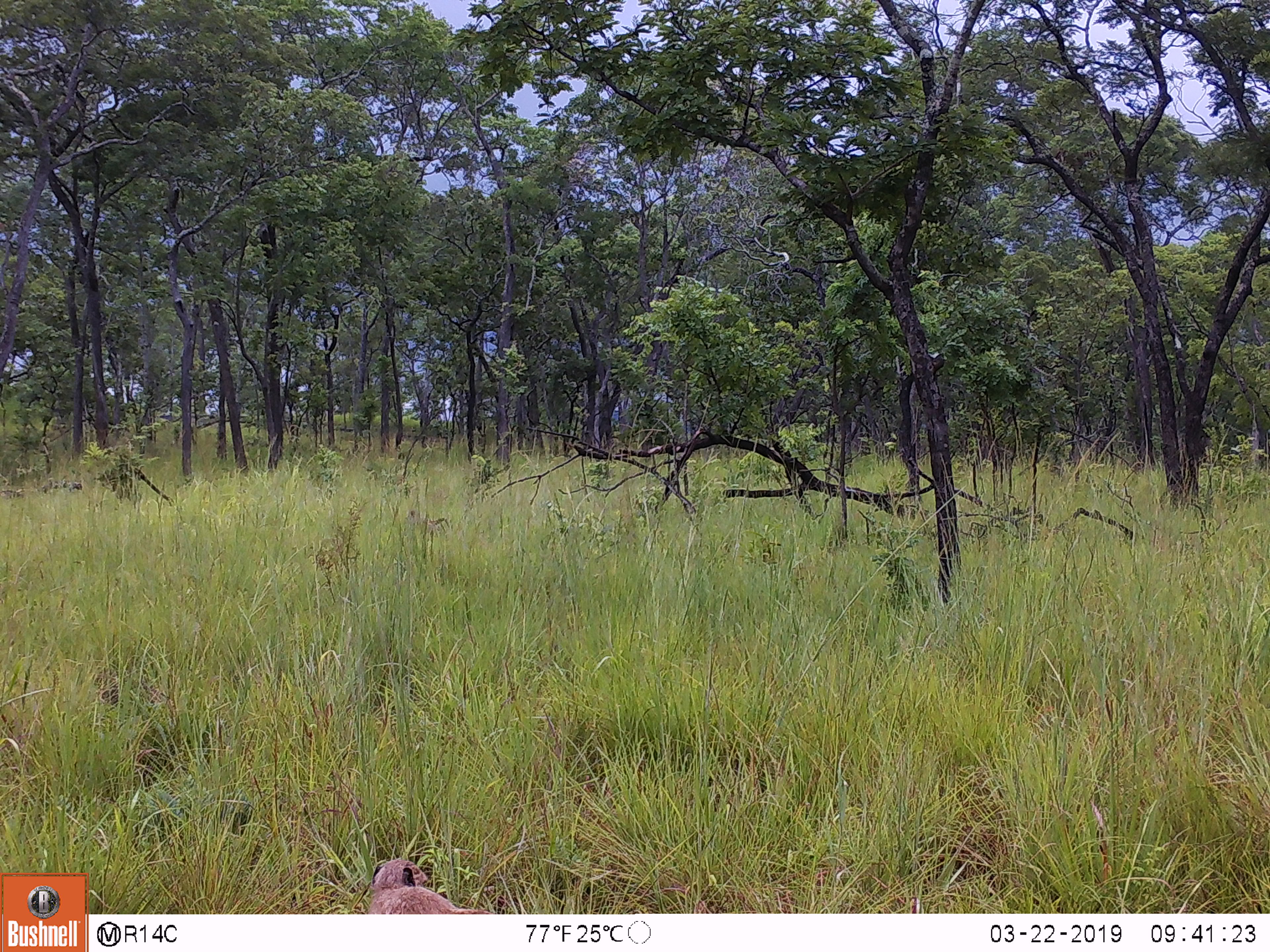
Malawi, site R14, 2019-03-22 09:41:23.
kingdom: Animalia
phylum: Chordata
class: Mammalia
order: Primates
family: Cercopithecidae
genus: Papio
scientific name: Papio cynocephalus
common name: yellow baboon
Yellow baboon (Papio cynocephalus), count 1.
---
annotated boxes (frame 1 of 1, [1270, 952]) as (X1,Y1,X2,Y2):
yellow baboon: (358,852,509,909)